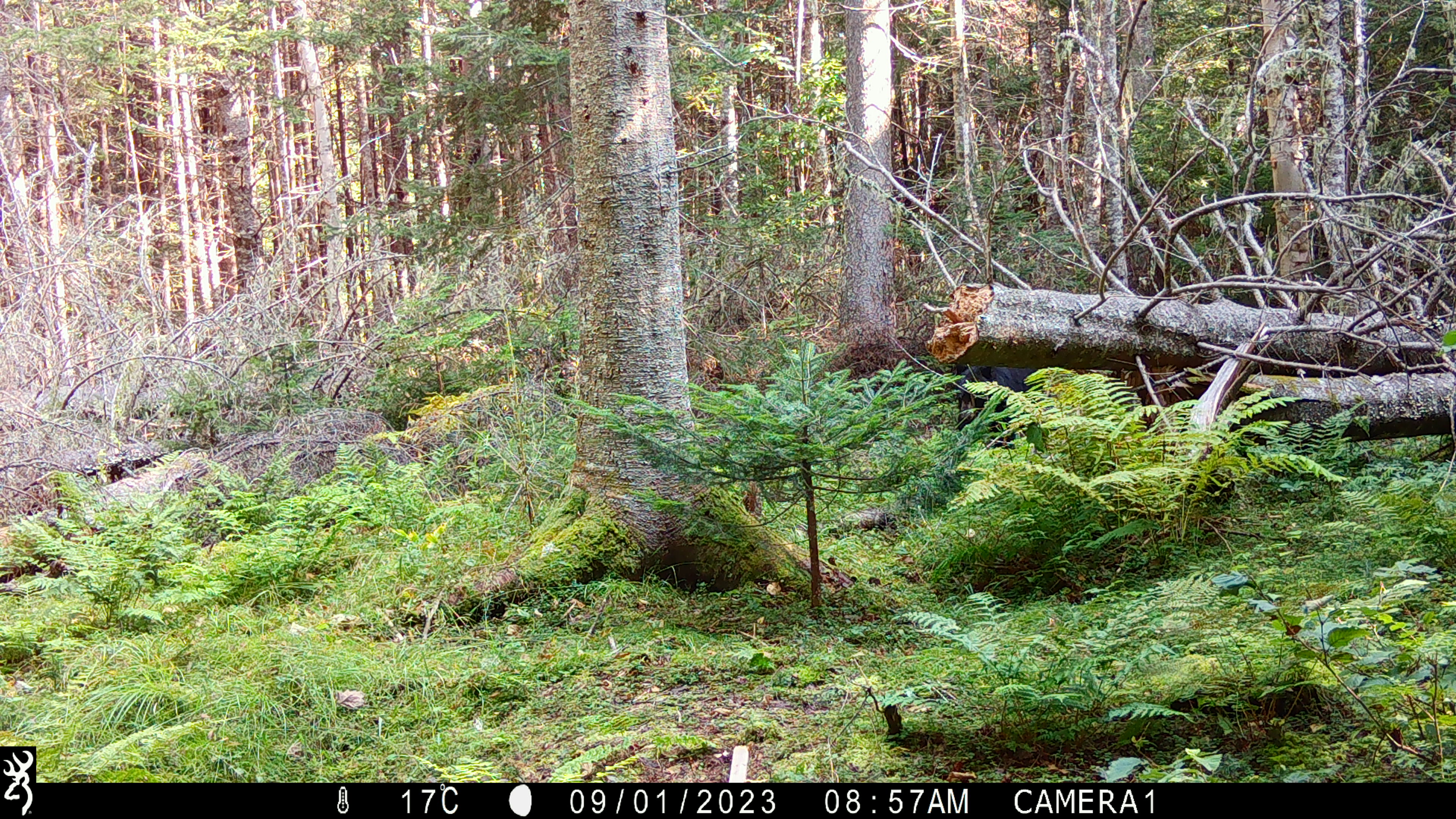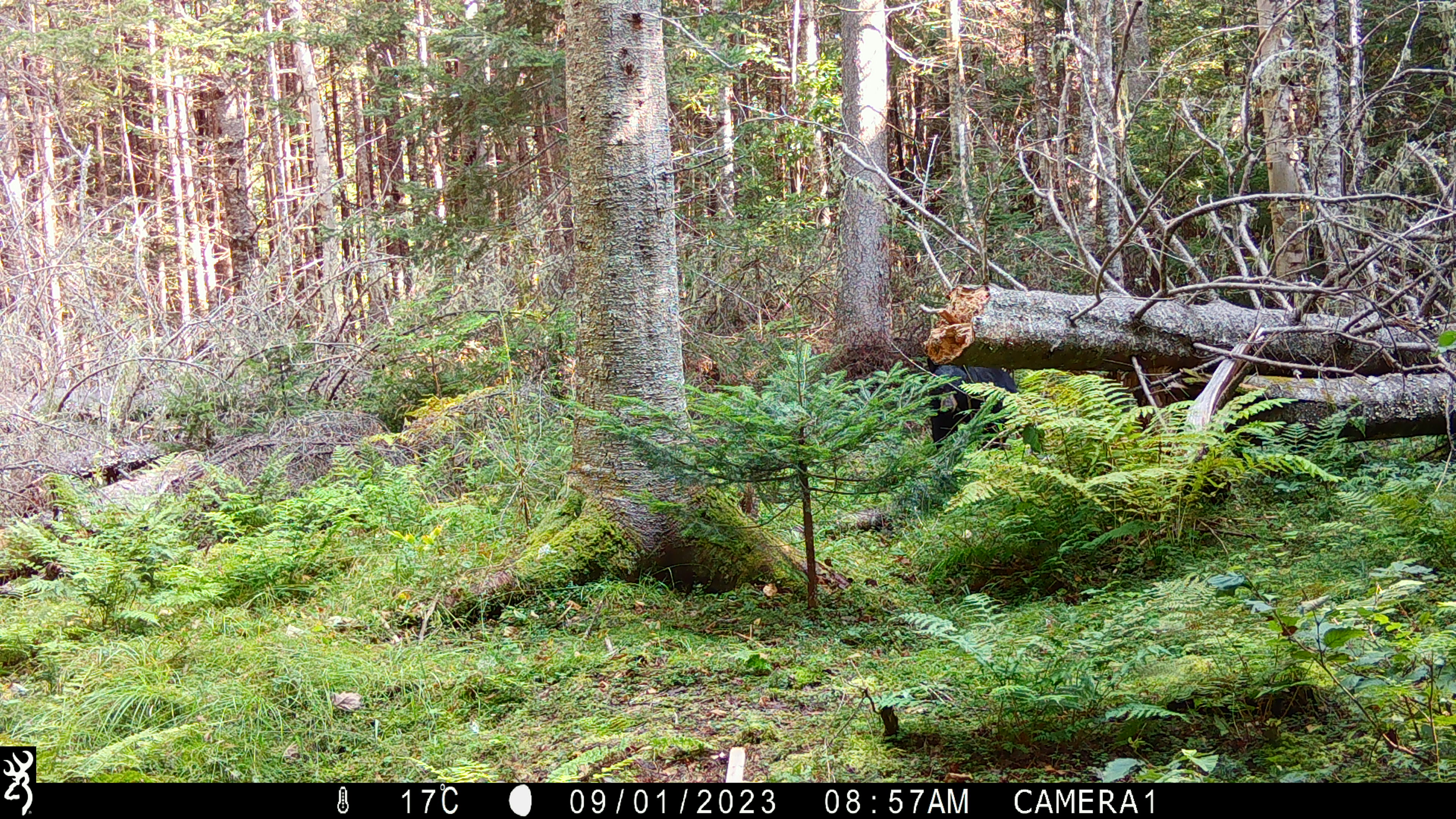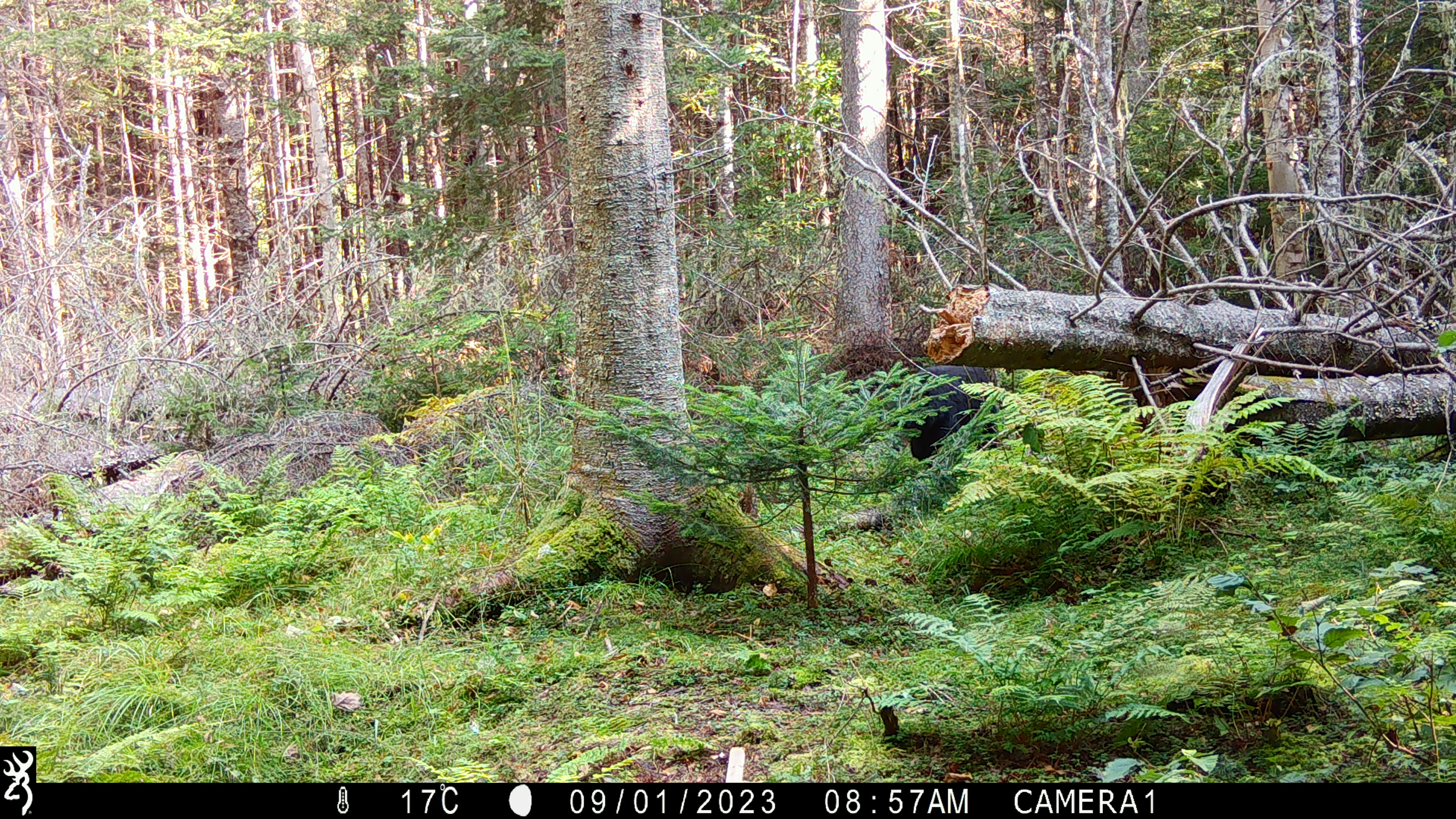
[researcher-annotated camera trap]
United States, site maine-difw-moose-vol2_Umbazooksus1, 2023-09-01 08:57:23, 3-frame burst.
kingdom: Animalia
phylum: Chordata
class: Mammalia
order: Carnivora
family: Ursidae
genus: Ursus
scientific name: Ursus americanus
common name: black bear